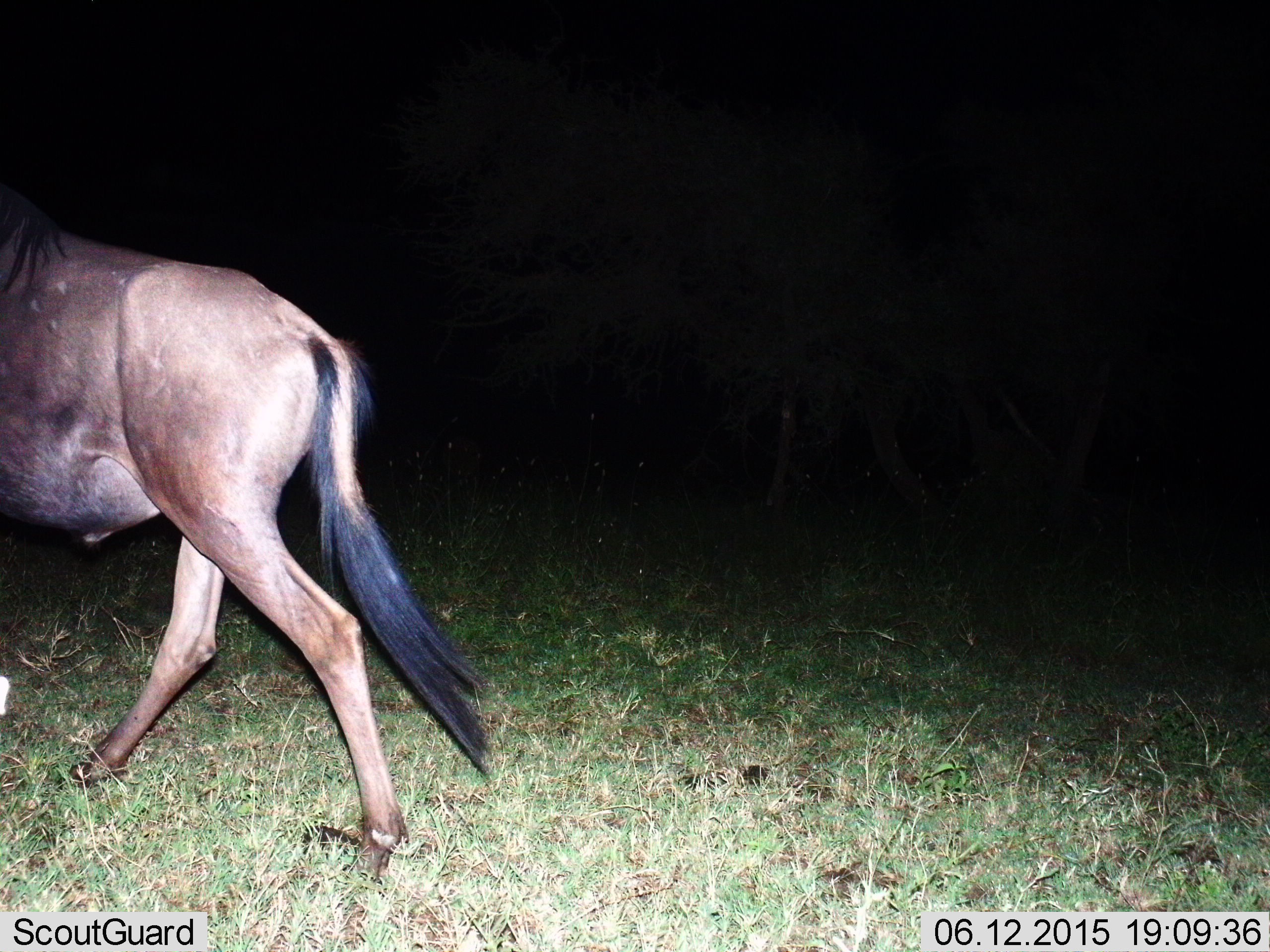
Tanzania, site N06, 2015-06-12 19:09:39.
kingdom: Animalia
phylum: Chordata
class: Mammalia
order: Artiodactyla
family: Bovidae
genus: Connochaetes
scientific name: Connochaetes taurinus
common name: blue wildebeest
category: wildebeest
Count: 1.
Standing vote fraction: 0%.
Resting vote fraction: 0%.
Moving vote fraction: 100%.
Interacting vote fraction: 0%.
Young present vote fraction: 0%.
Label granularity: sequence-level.